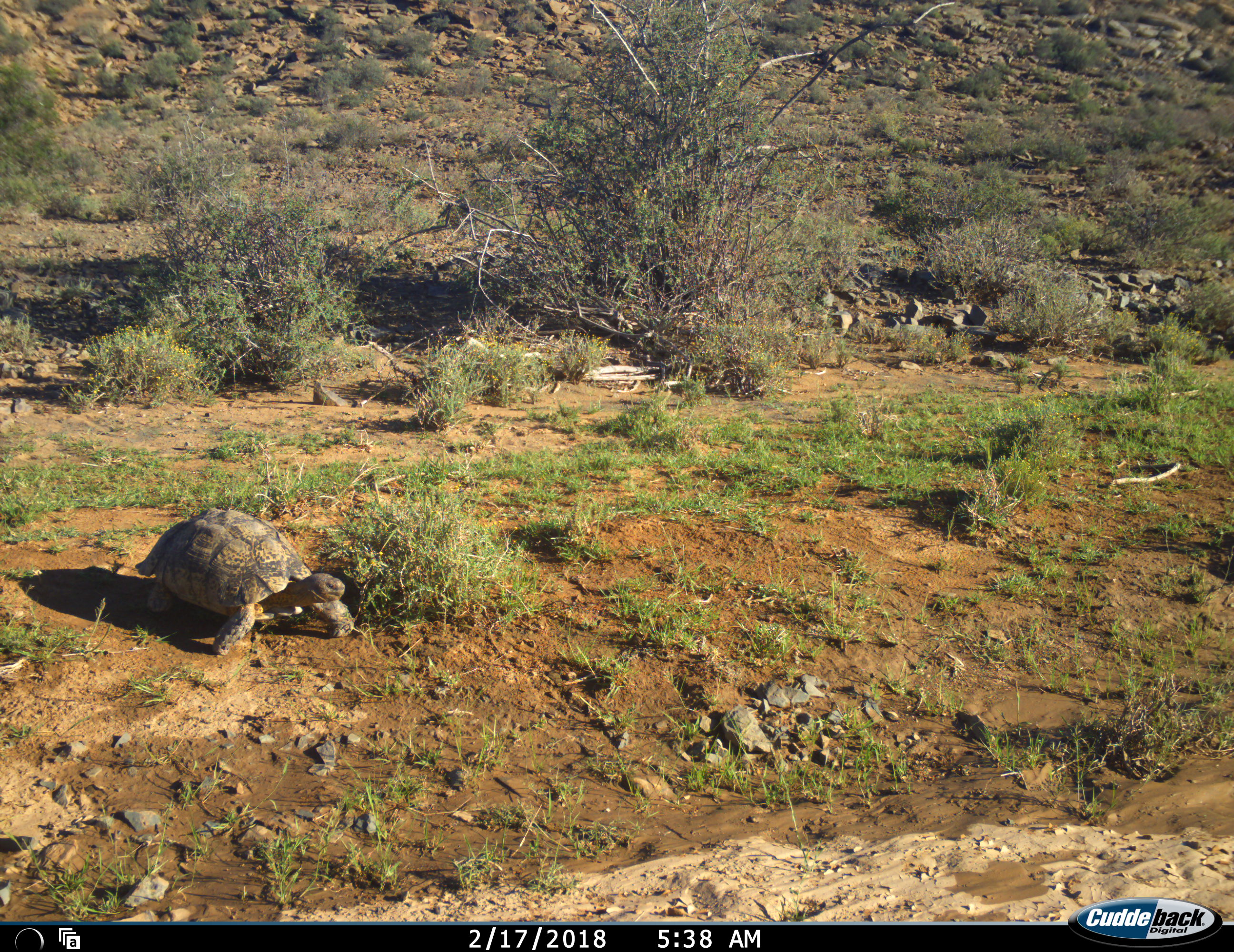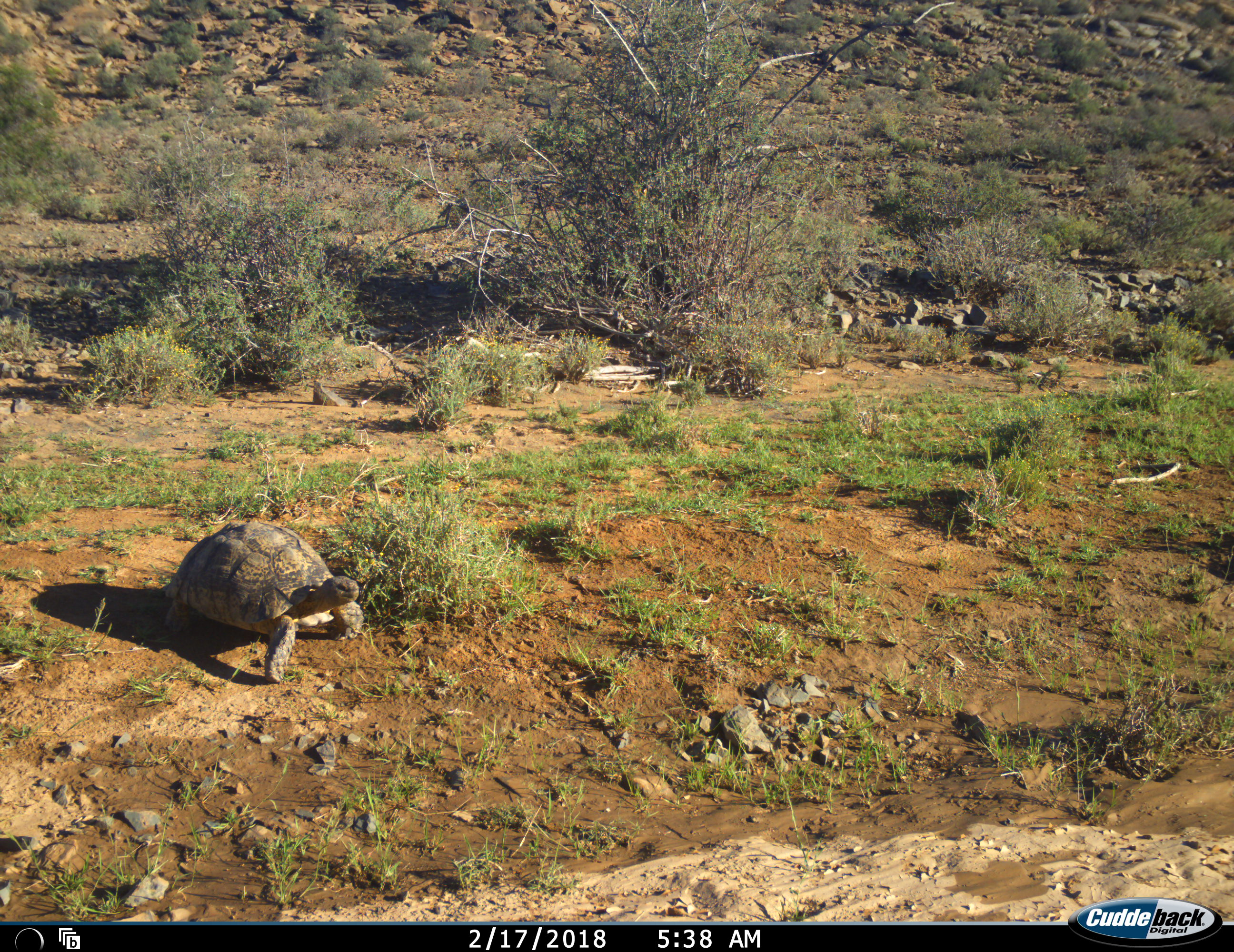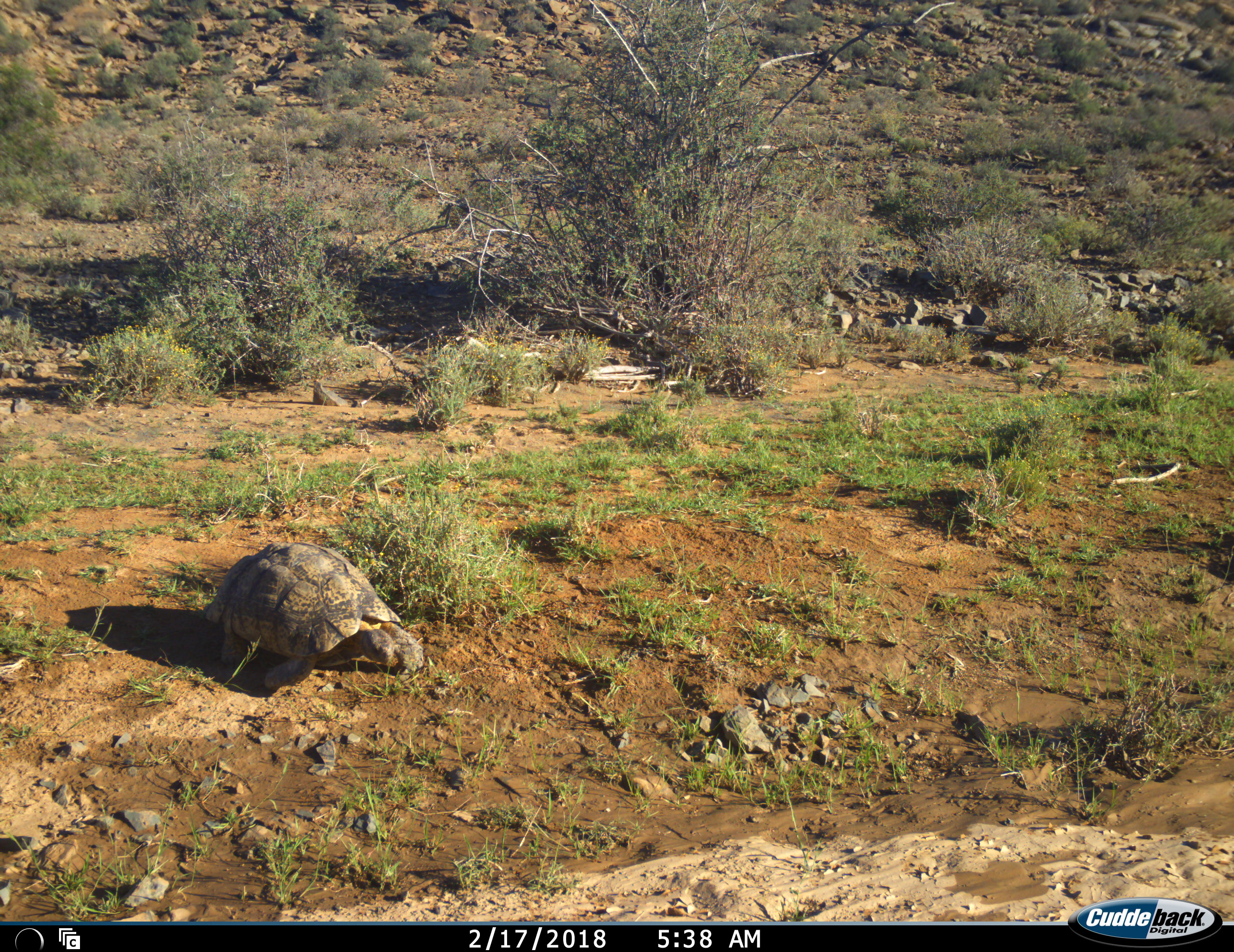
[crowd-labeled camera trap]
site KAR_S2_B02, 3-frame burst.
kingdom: Animalia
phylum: Chordata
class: Reptilia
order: Testudines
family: Testudinidae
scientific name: Testudinidae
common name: tortoise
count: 1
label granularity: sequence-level